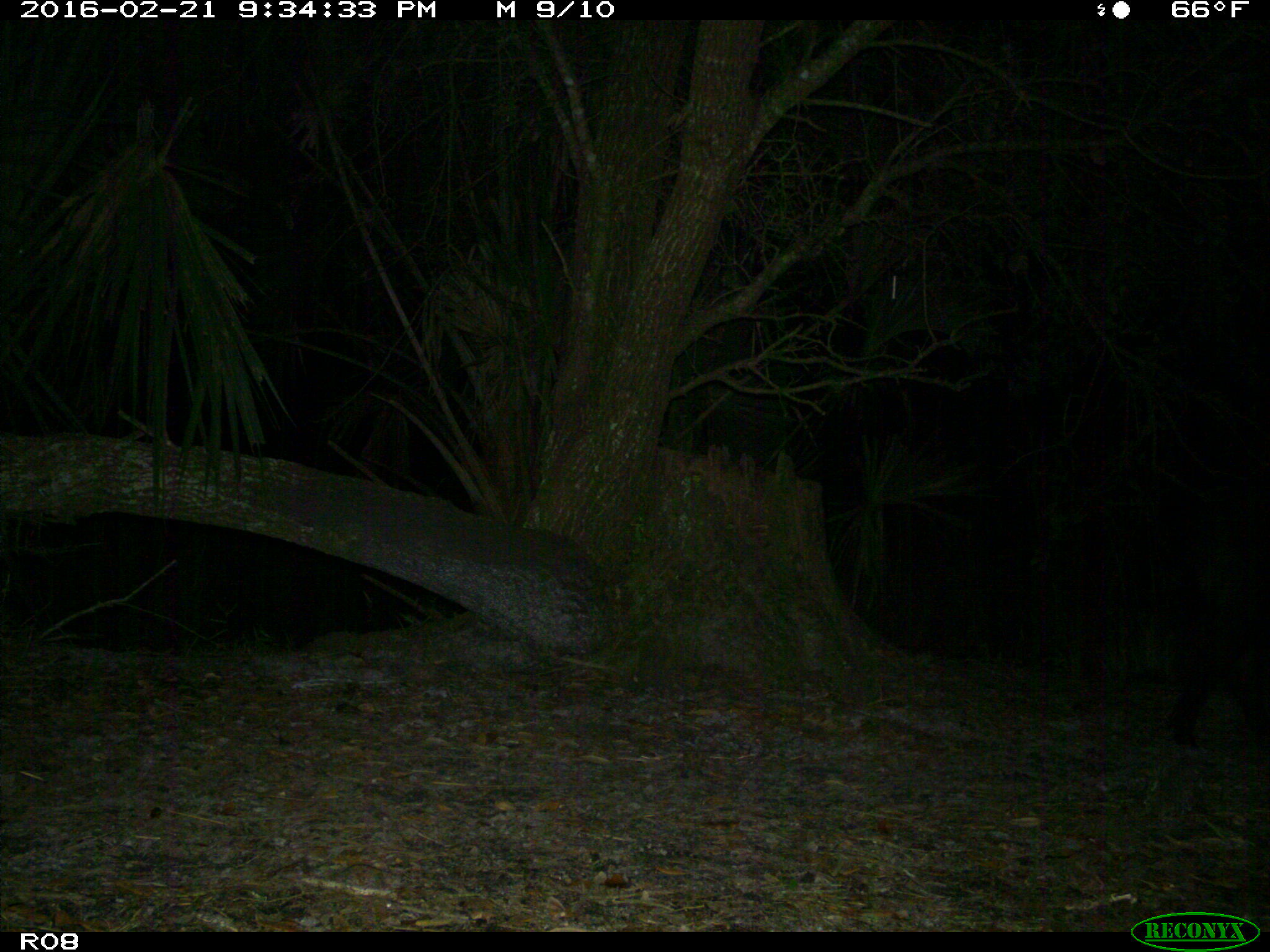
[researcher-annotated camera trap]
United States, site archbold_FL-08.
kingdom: Animalia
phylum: Chordata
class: Mammalia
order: Artiodactyla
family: Suidae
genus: Sus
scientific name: Sus scrofa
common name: wild boar